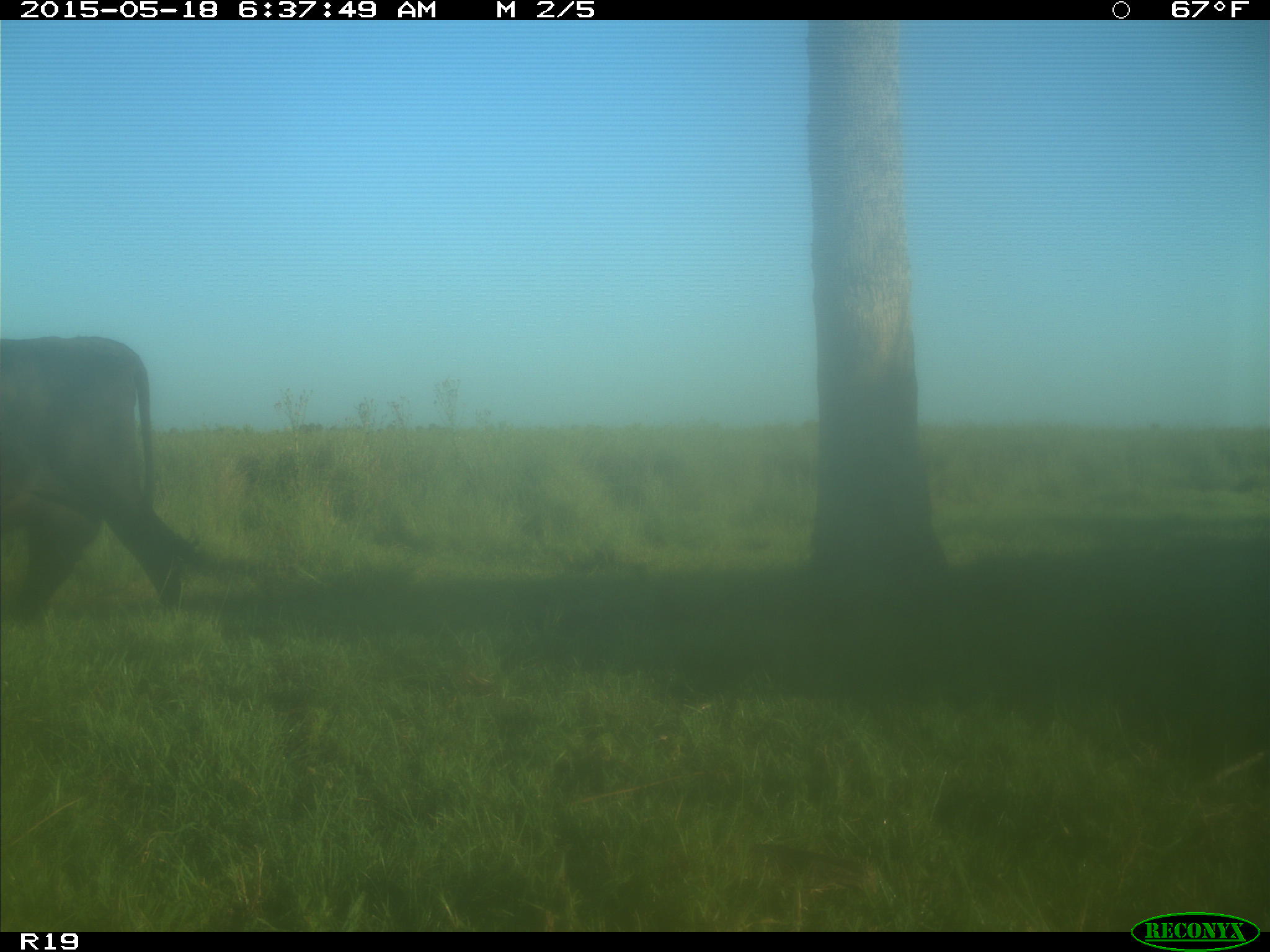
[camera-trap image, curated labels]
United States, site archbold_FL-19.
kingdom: Animalia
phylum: Chordata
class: Mammalia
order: Artiodactyla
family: Bovidae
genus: Bos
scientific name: Bos taurus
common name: domestic cow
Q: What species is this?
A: Bos taurus (domestic cow).